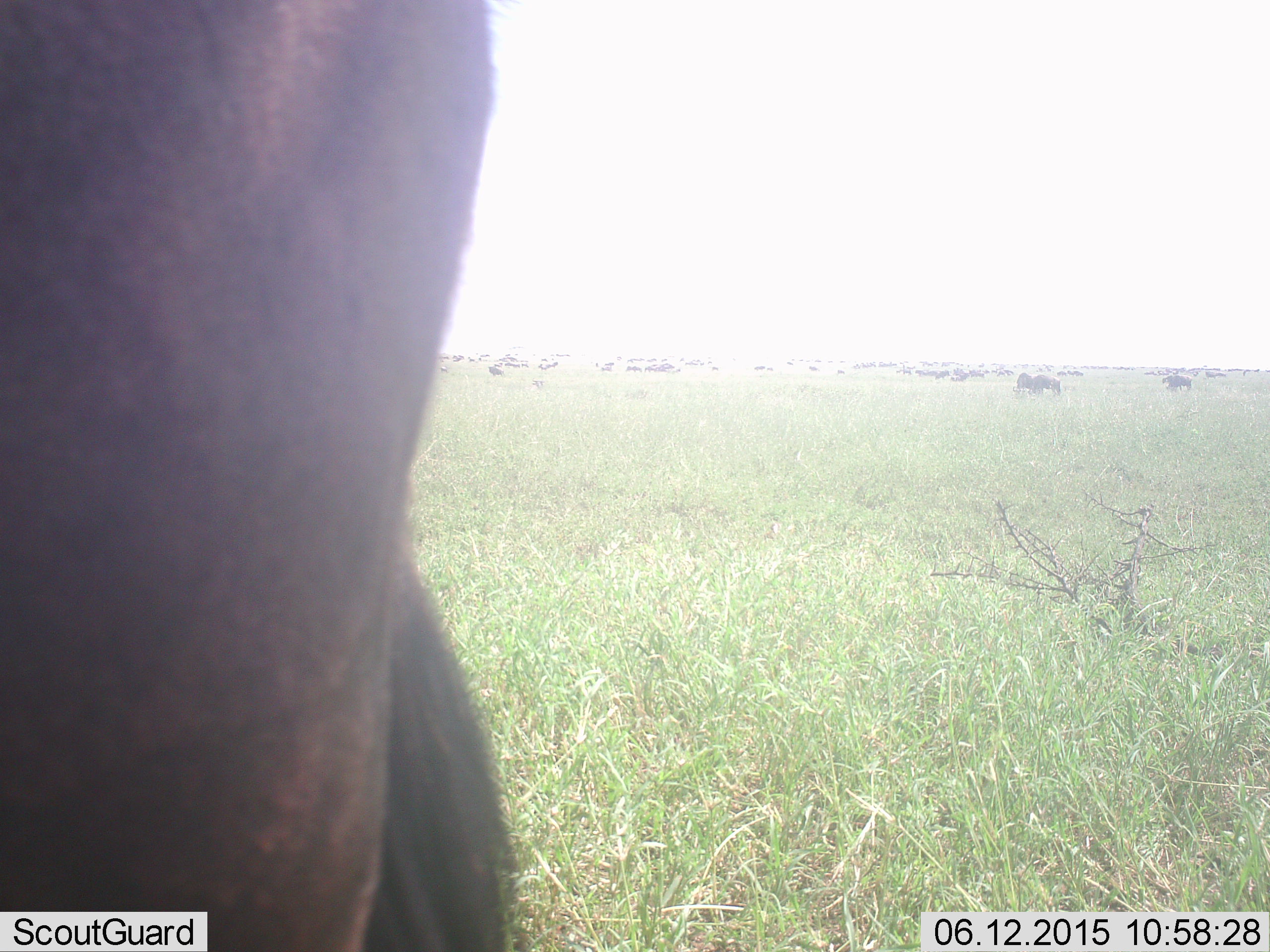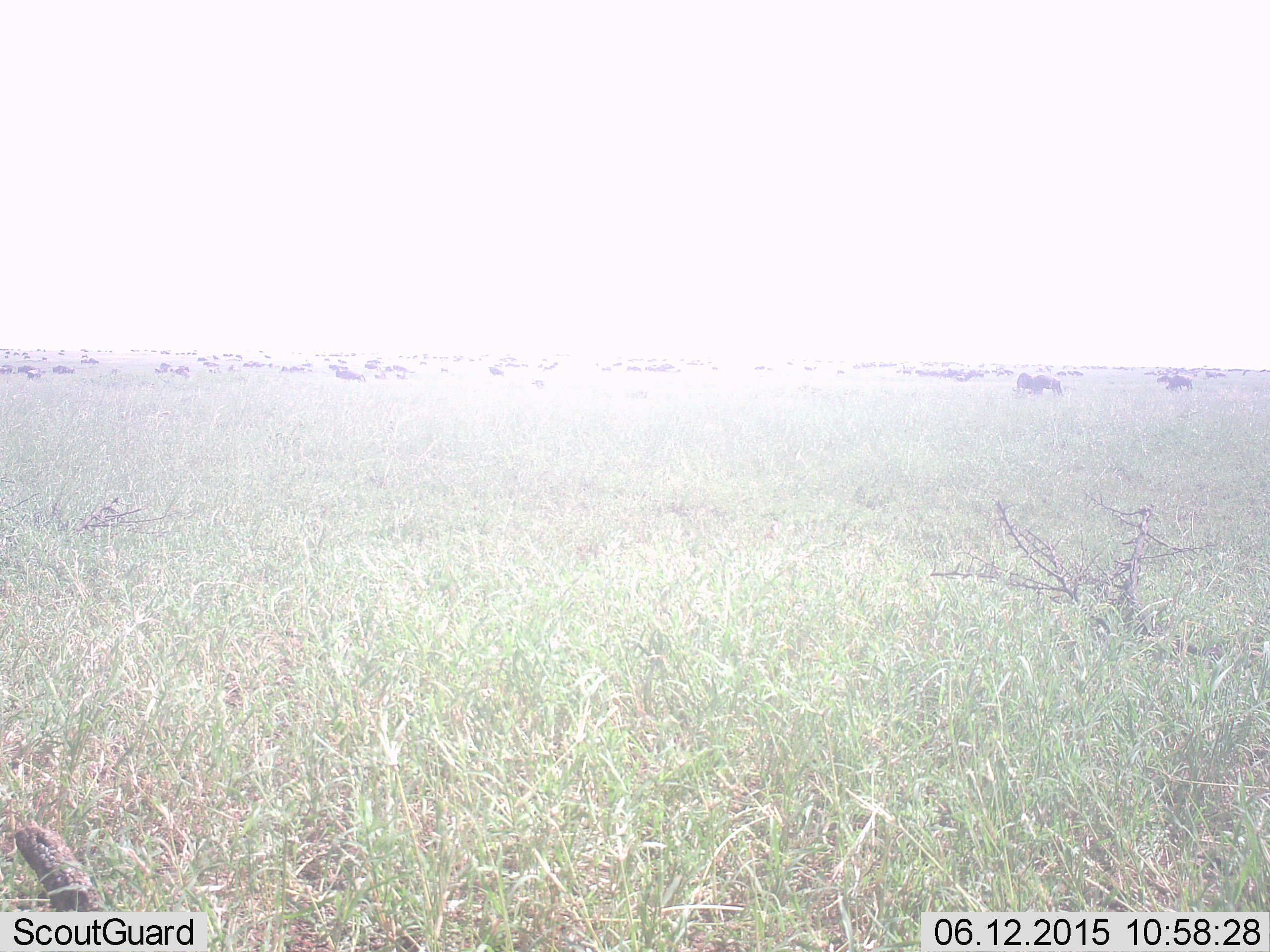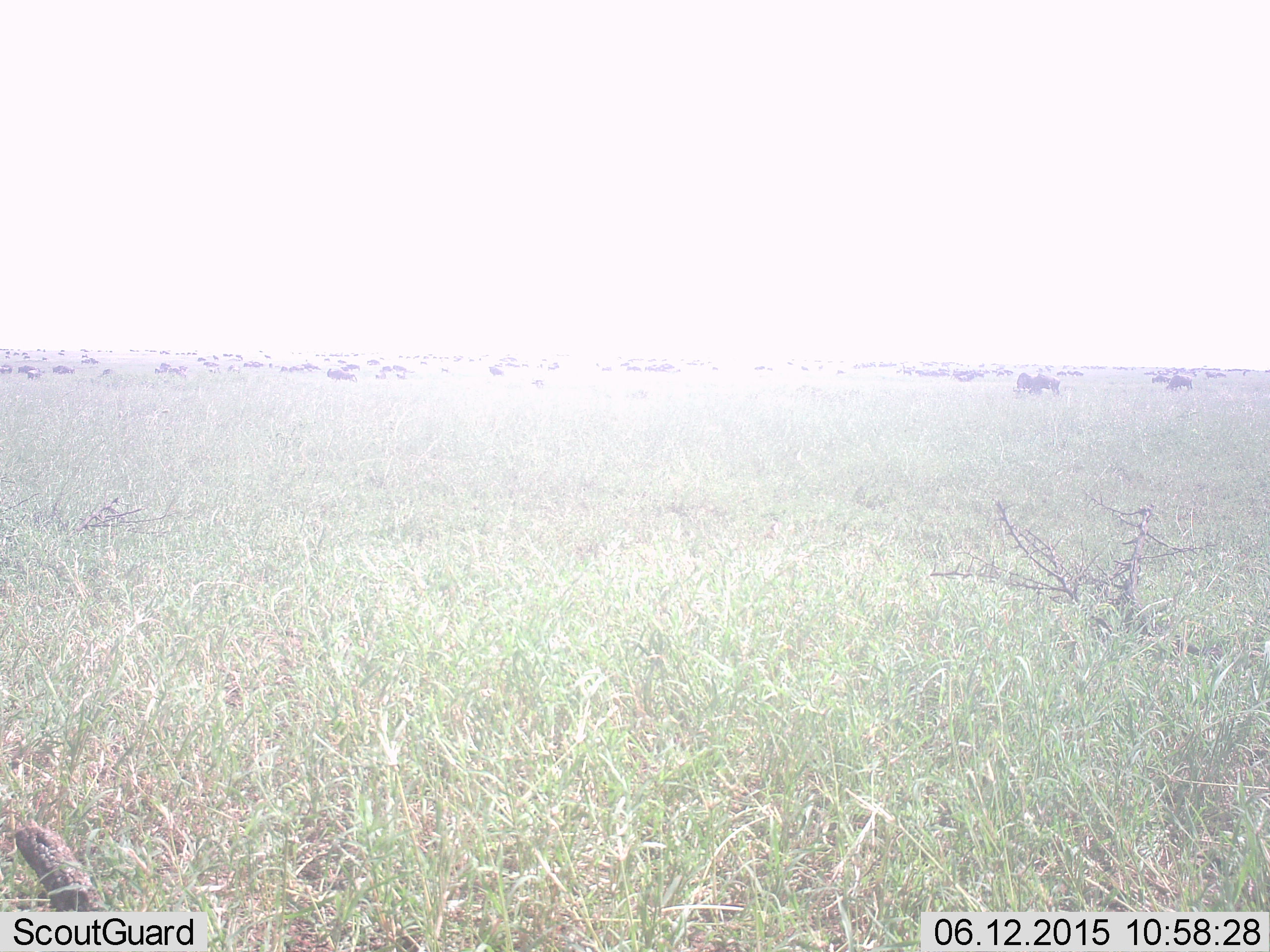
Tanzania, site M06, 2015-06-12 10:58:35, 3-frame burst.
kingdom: Animalia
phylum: Chordata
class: Mammalia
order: Artiodactyla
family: Bovidae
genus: Connochaetes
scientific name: Connochaetes taurinus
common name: blue wildebeest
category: wildebeest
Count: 51+.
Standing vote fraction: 60%.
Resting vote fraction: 10%.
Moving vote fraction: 90%.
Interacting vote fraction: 0%.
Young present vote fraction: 0%.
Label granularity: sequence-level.